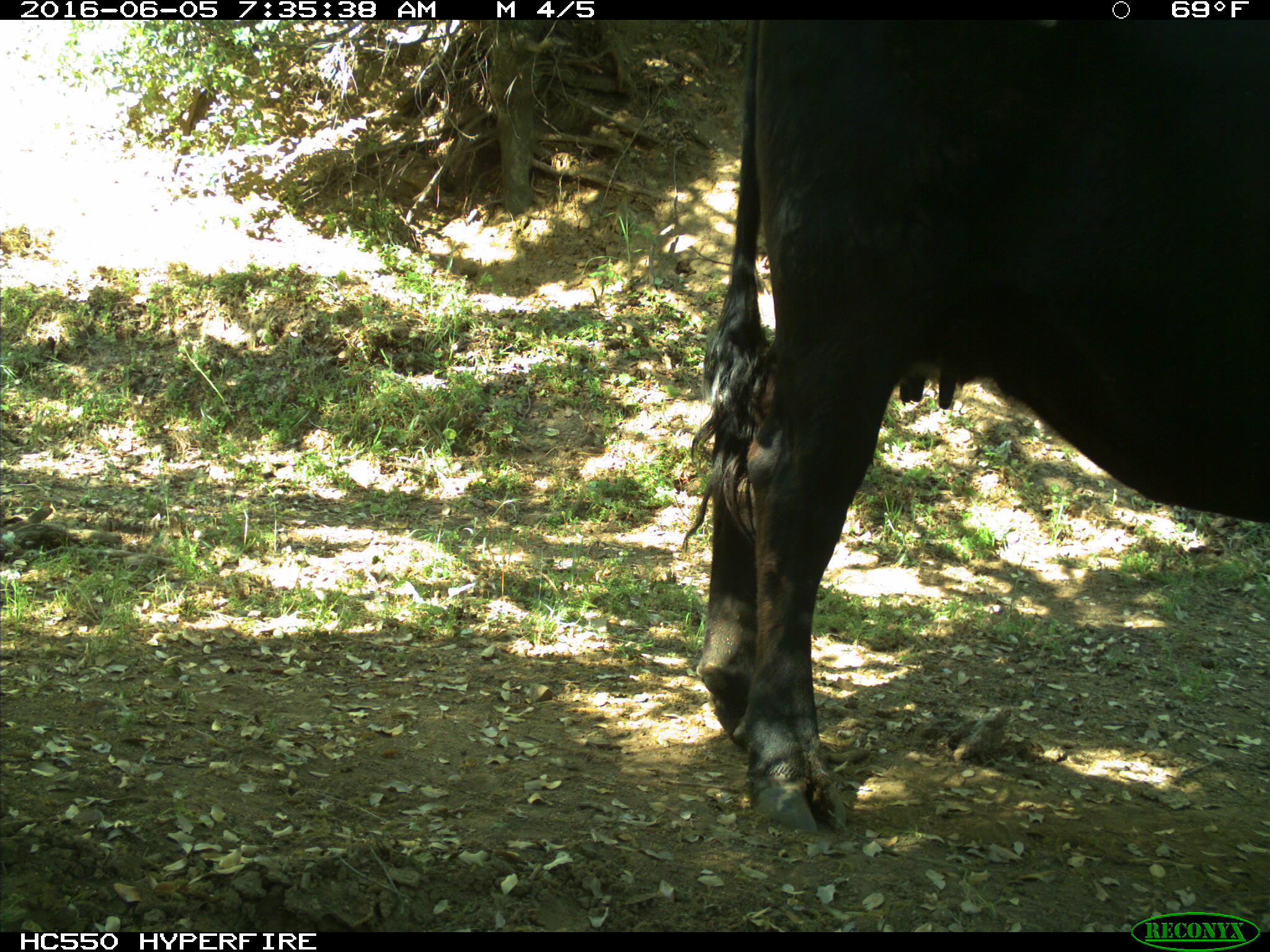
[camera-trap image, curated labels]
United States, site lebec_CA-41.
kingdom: Animalia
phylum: Chordata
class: Mammalia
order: Artiodactyla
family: Bovidae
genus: Bos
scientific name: Bos taurus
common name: domestic cow